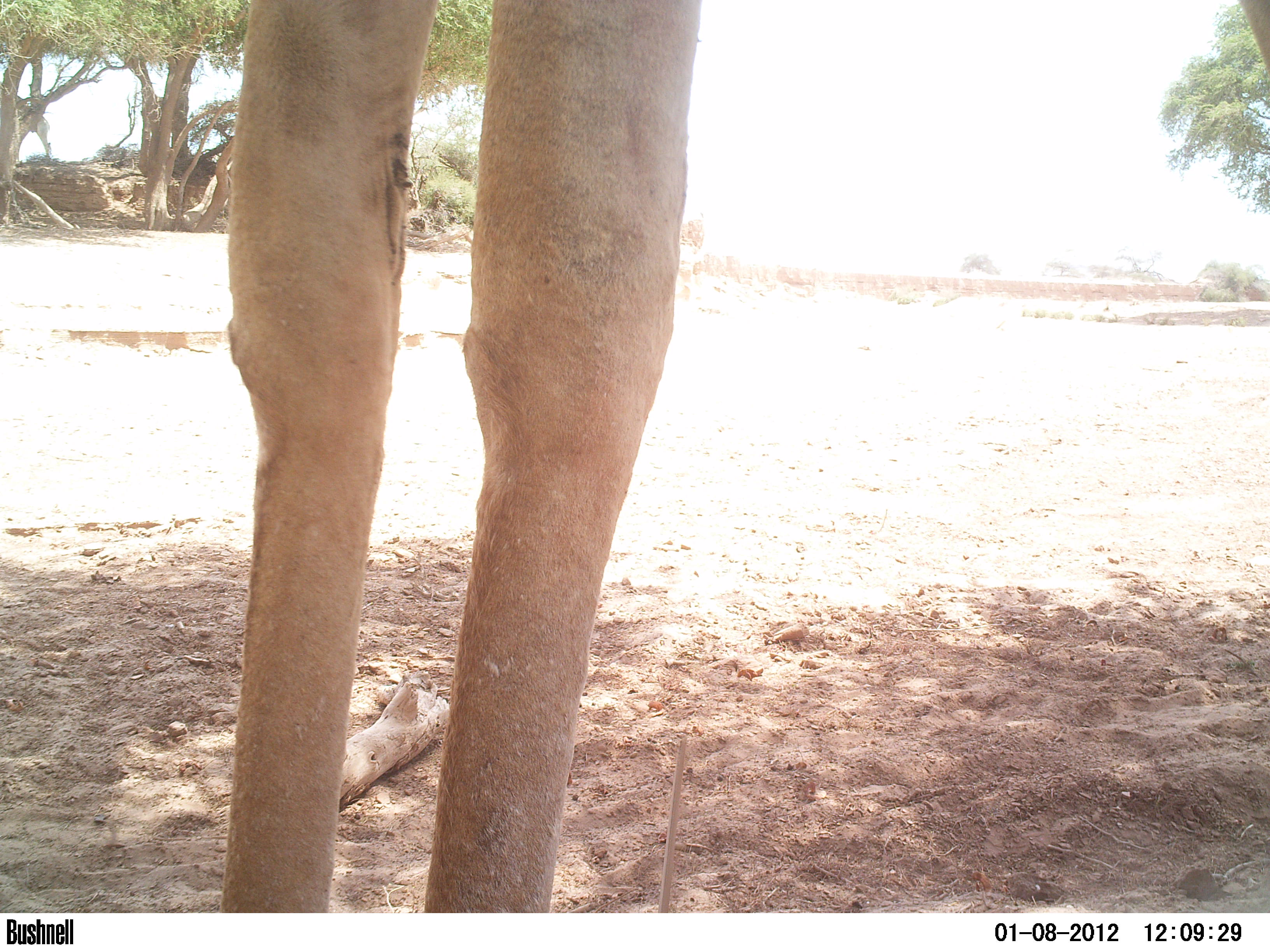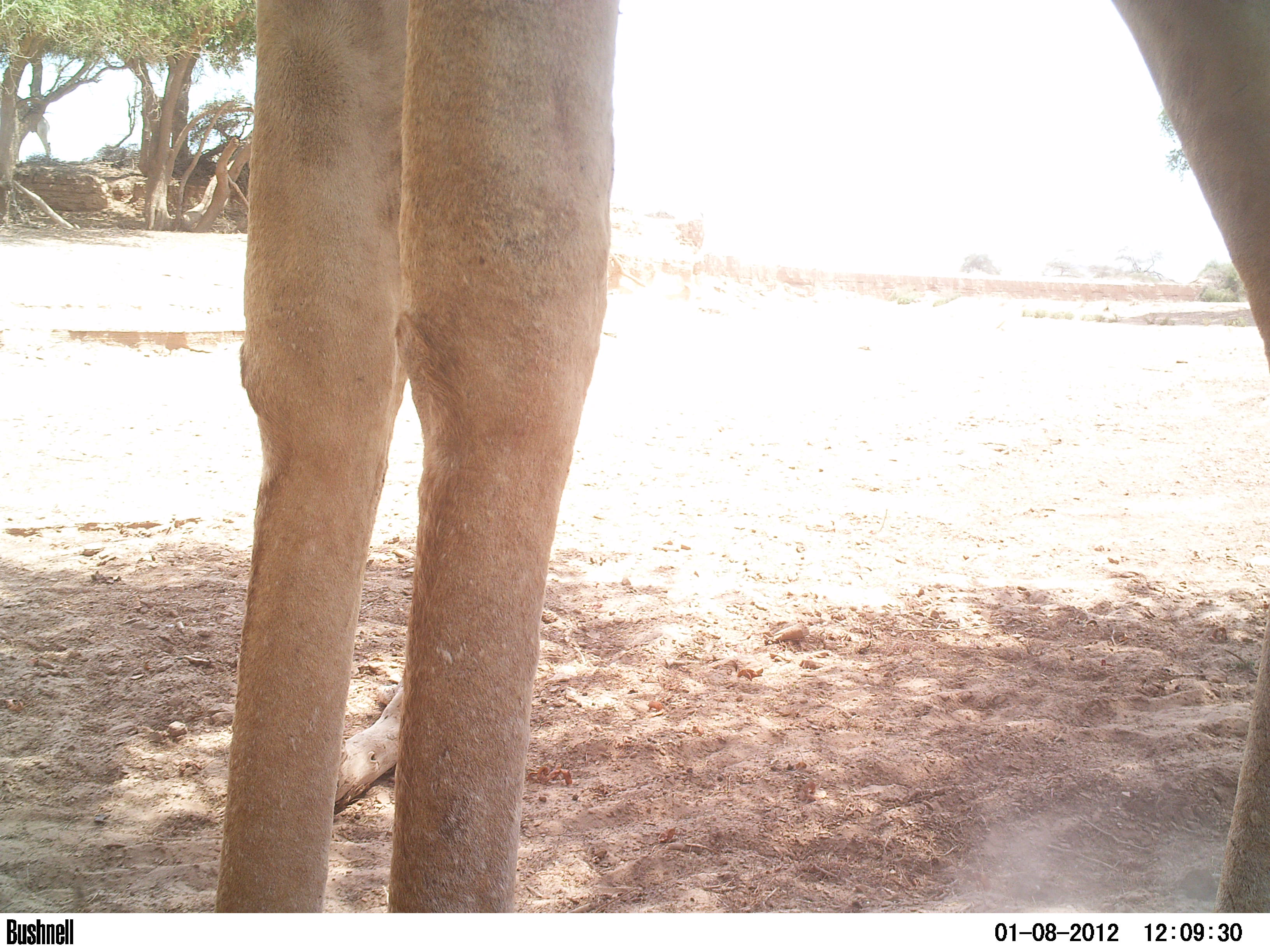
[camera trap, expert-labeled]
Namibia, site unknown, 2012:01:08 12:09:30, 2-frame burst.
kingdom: Animalia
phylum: Chordata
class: Mammalia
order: Artiodactyla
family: Giraffidae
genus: Giraffa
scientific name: Giraffa camelopardalis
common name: giraffe